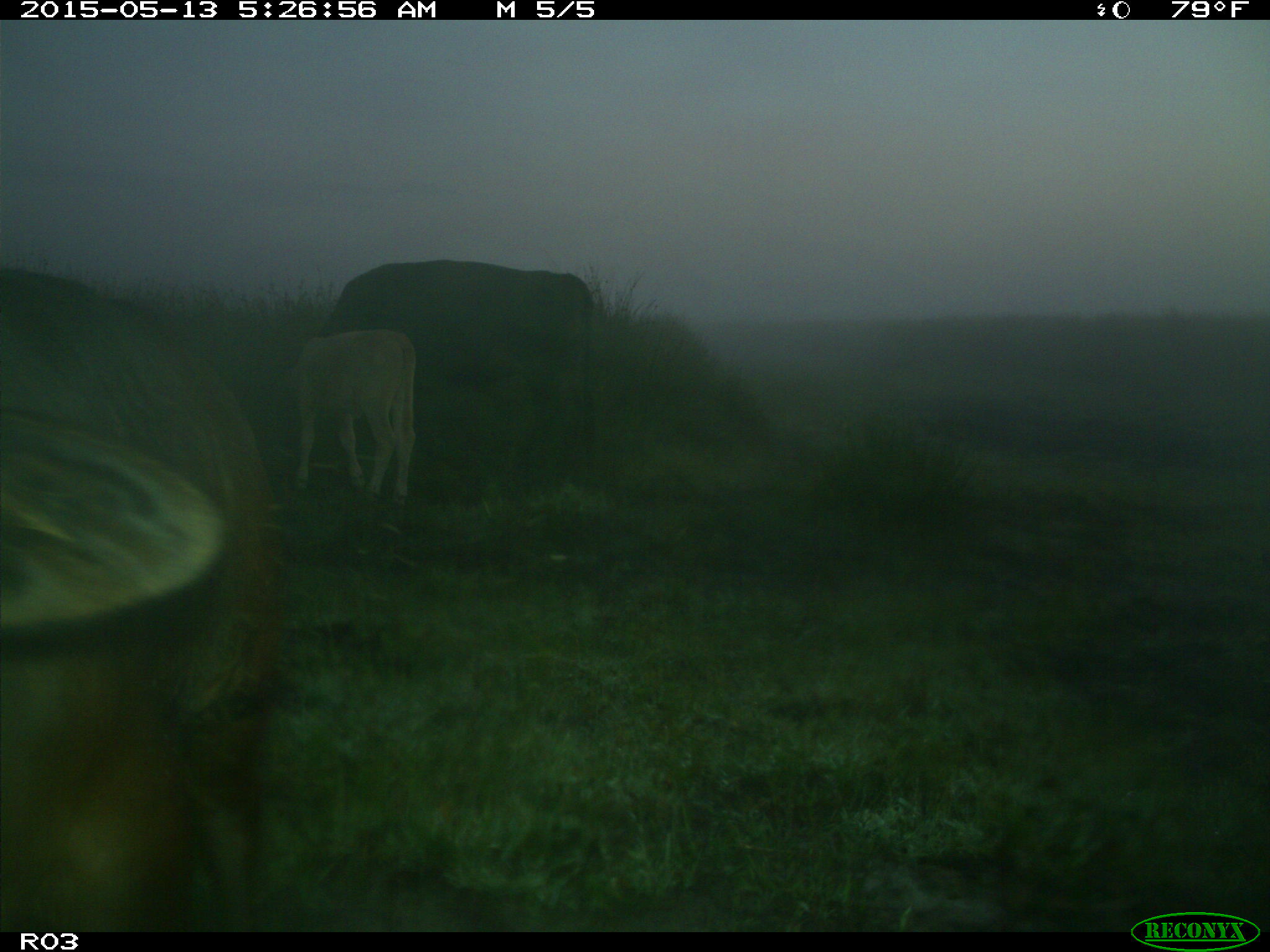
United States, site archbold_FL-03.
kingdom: Animalia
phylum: Chordata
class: Mammalia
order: Artiodactyla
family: Bovidae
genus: Bos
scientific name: Bos taurus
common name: domestic cow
Bos taurus (domestic cow).